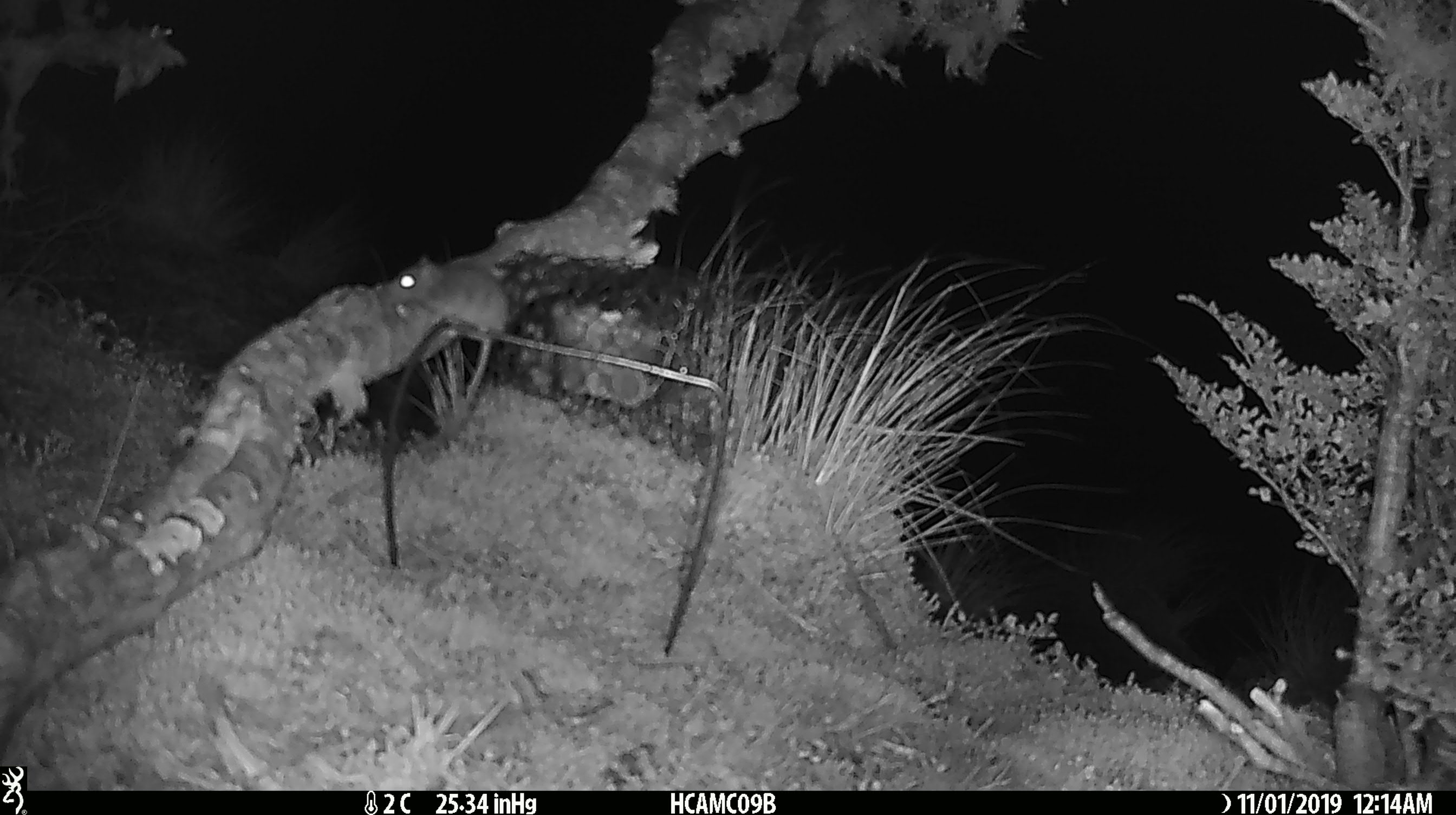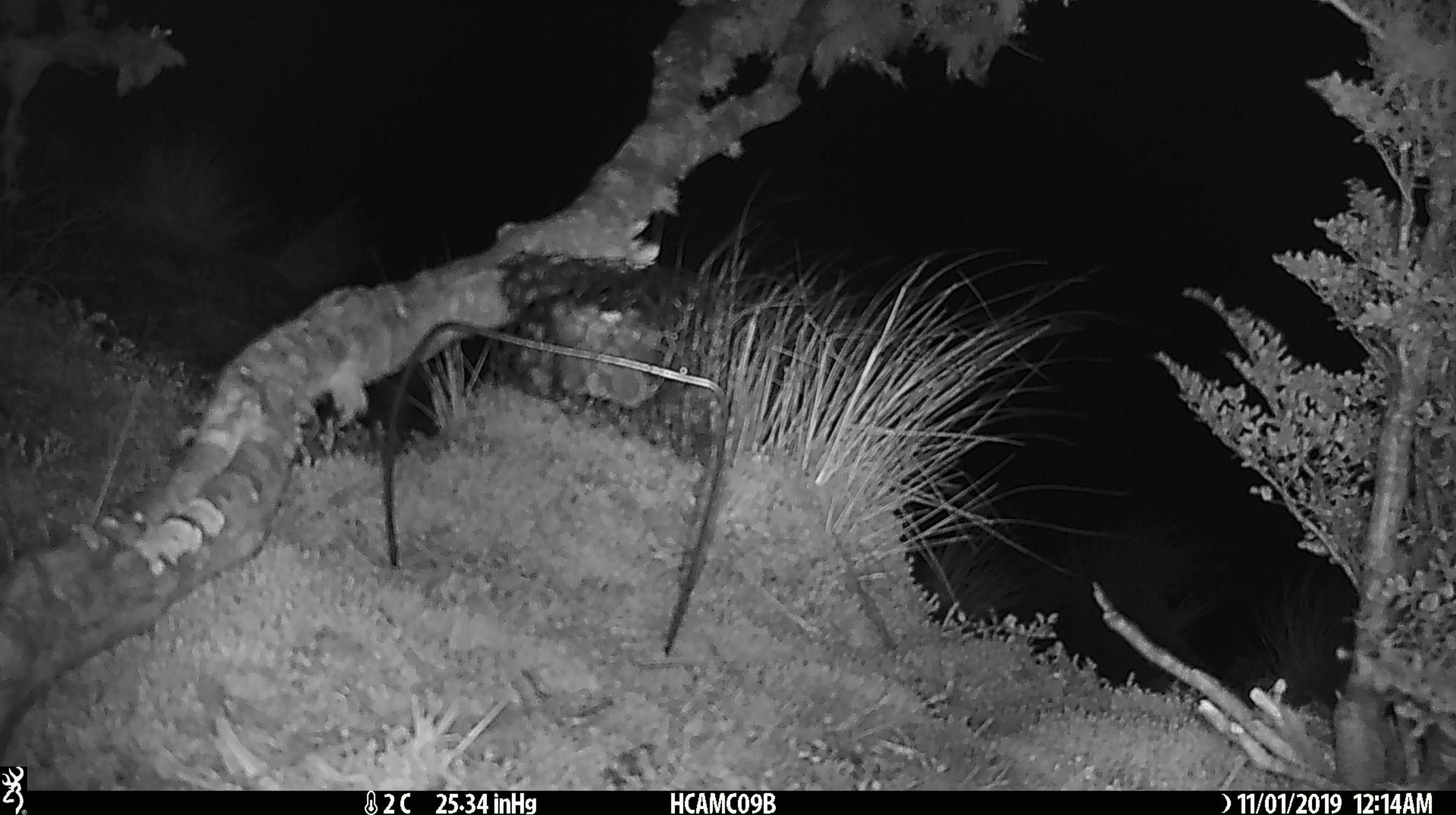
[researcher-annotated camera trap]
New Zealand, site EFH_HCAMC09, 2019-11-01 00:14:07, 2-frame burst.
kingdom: Animalia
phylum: Chordata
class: Mammalia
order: Rodentia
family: Muridae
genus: Mus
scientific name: Mus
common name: mouse